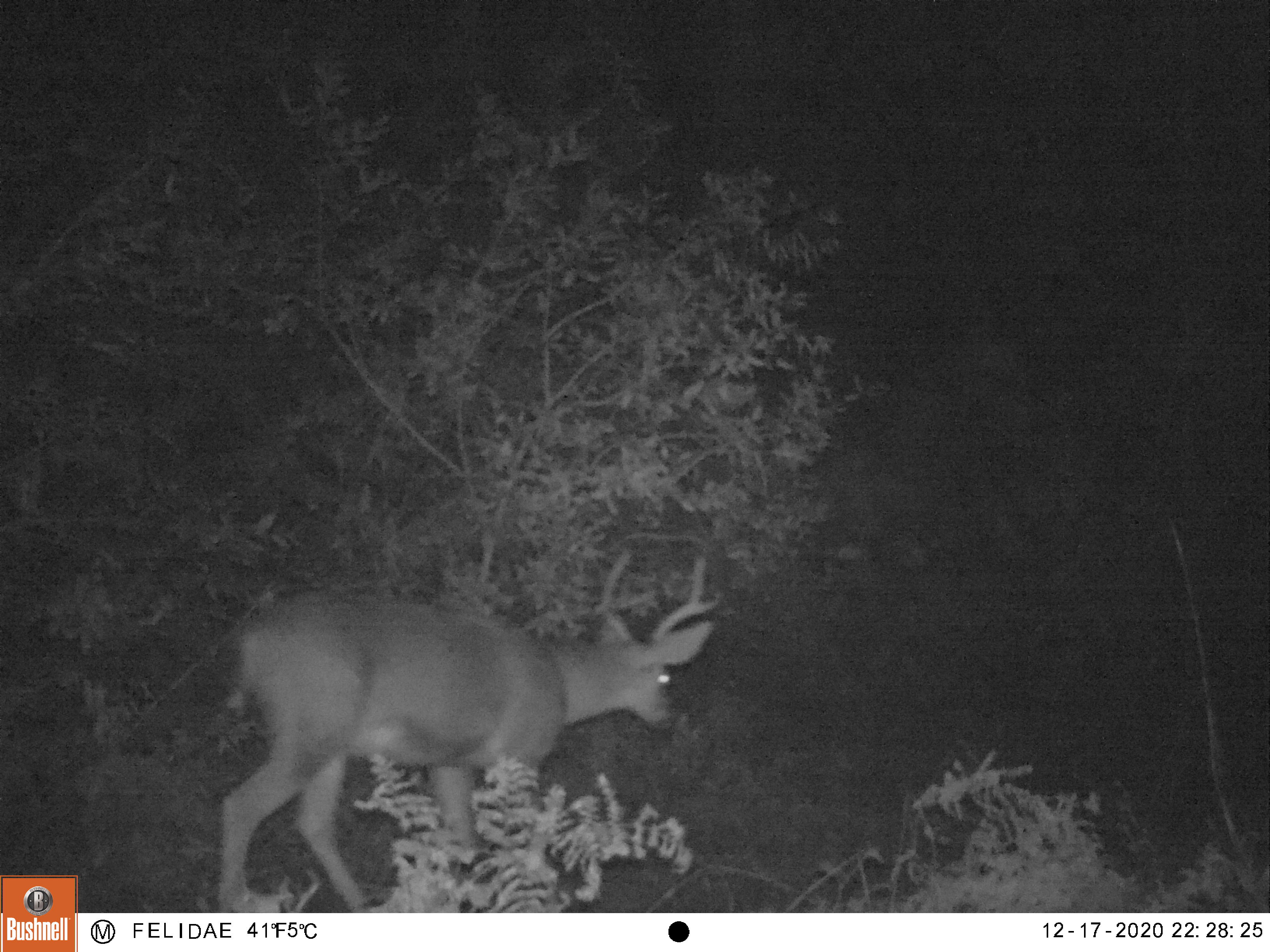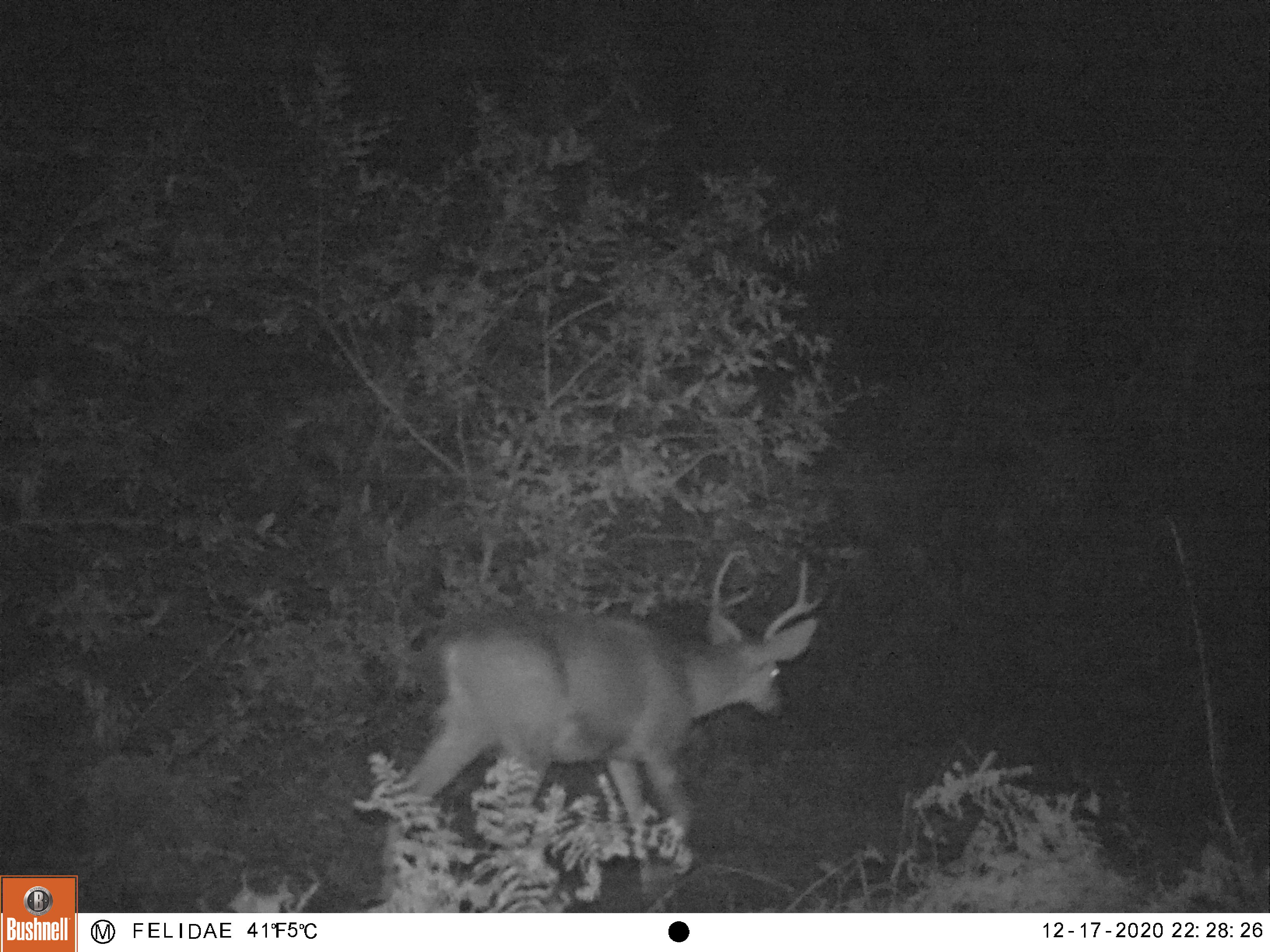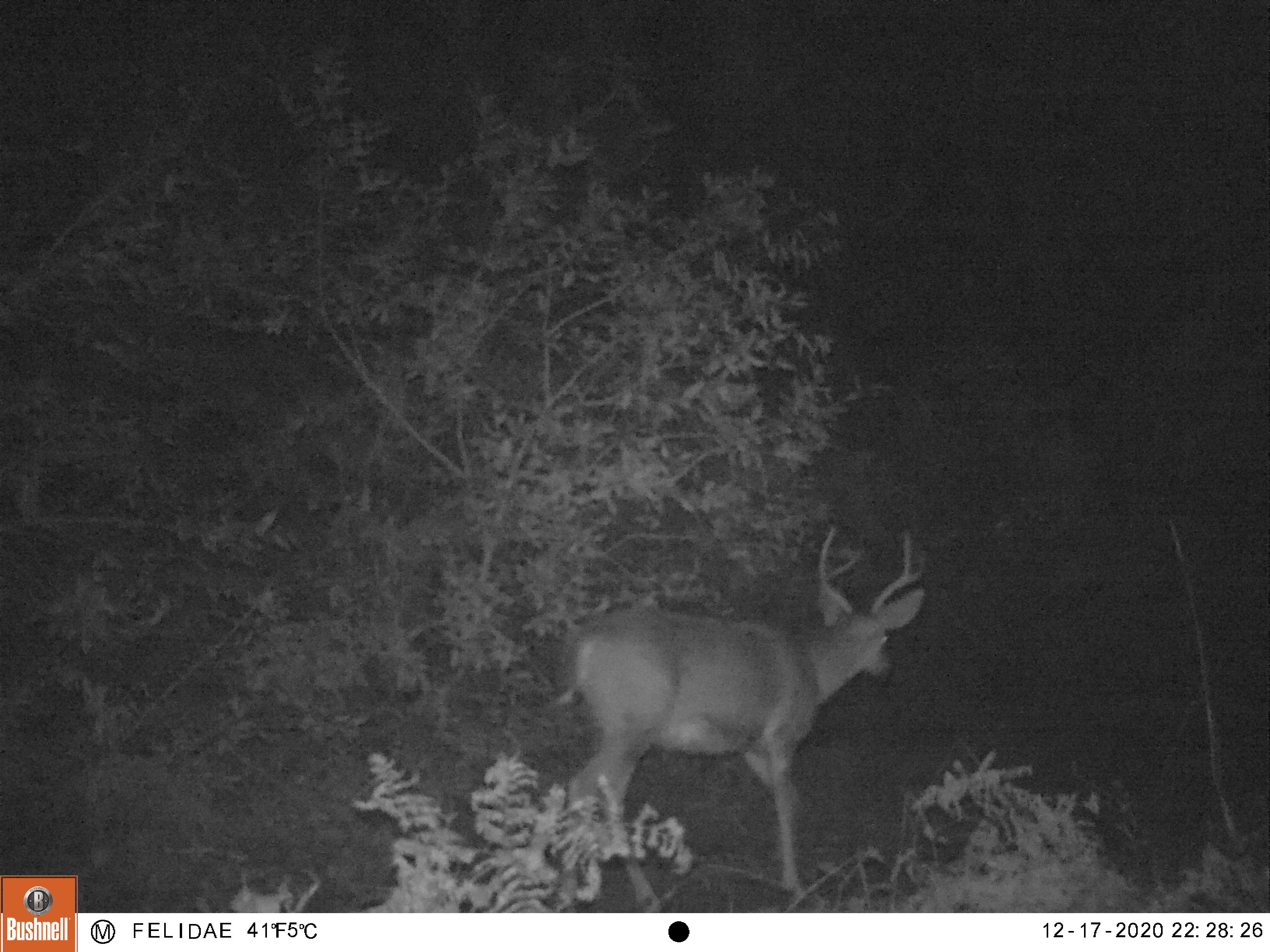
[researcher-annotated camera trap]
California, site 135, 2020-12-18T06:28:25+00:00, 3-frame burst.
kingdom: Animalia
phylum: Chordata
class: Mammalia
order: Artiodactyla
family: Cervidae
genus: Odocoileus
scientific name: Odocoileus hemionus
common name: mule deer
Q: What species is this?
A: Mule deer (Odocoileus hemionus).